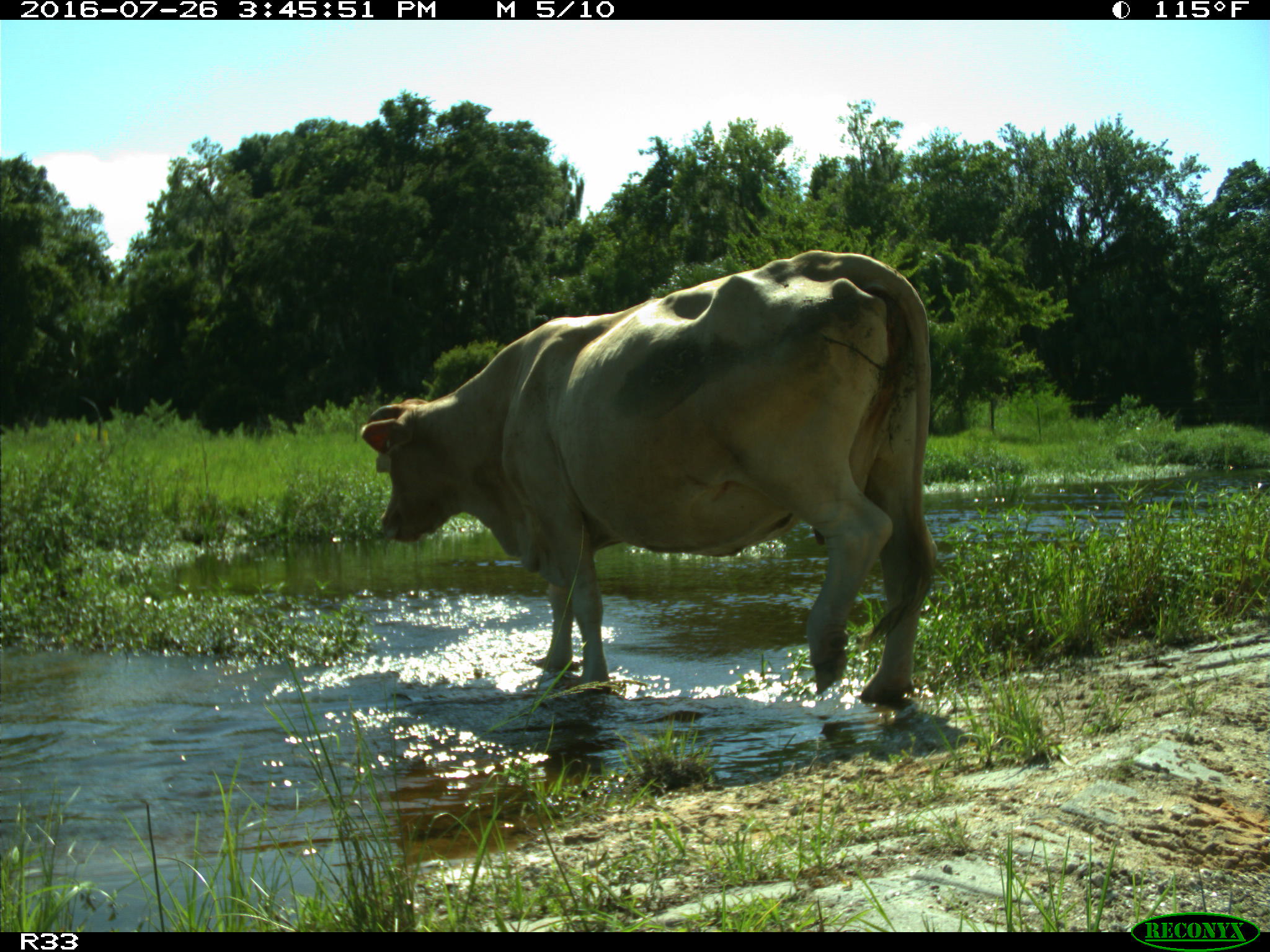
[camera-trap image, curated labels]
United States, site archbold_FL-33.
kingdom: Animalia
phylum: Chordata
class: Mammalia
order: Artiodactyla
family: Bovidae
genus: Bos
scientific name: Bos taurus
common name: domestic cow